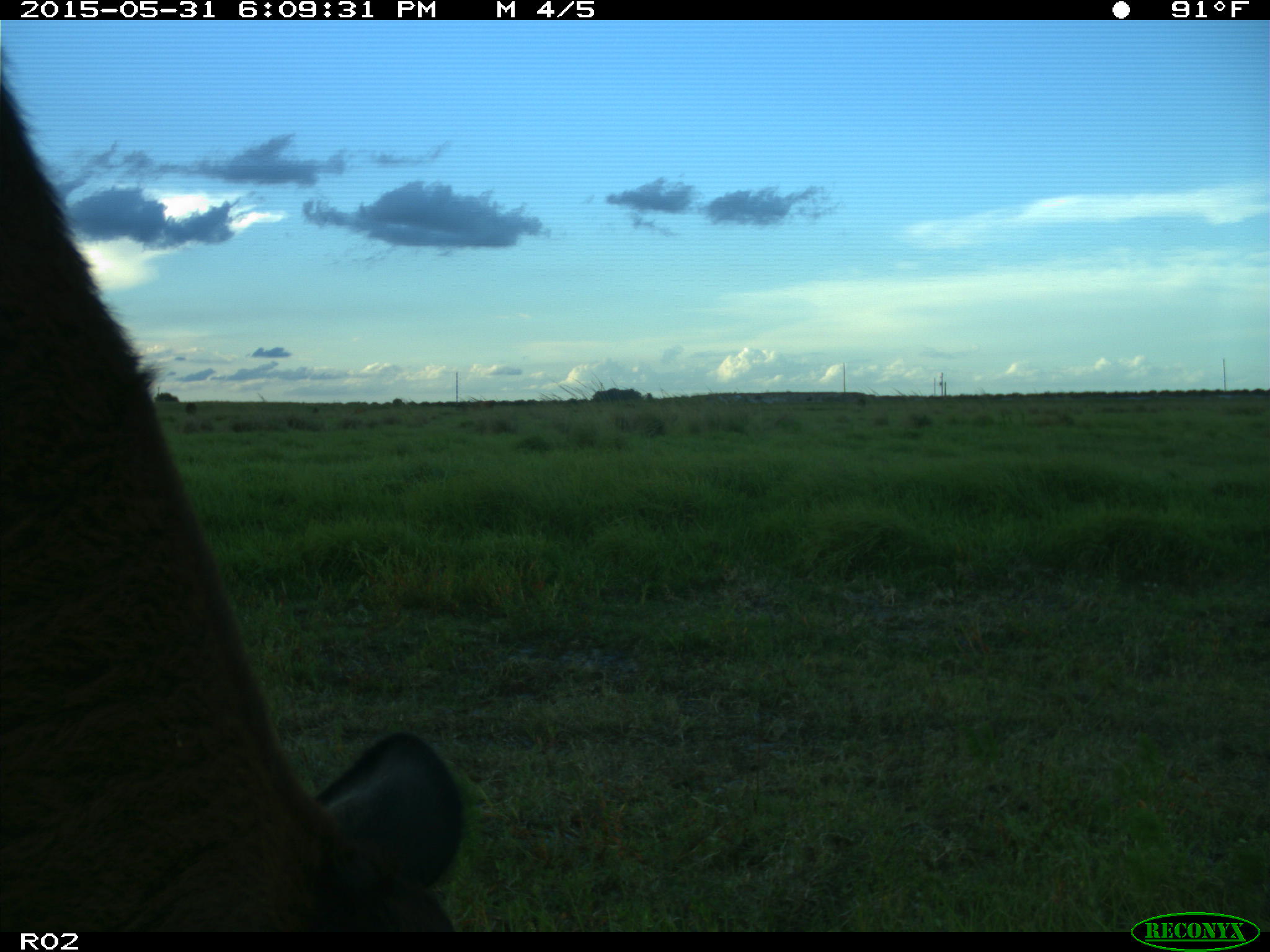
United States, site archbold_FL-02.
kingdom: Animalia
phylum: Chordata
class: Mammalia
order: Artiodactyla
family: Bovidae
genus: Bos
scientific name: Bos taurus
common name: domestic cow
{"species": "Bos taurus (domestic cow)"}